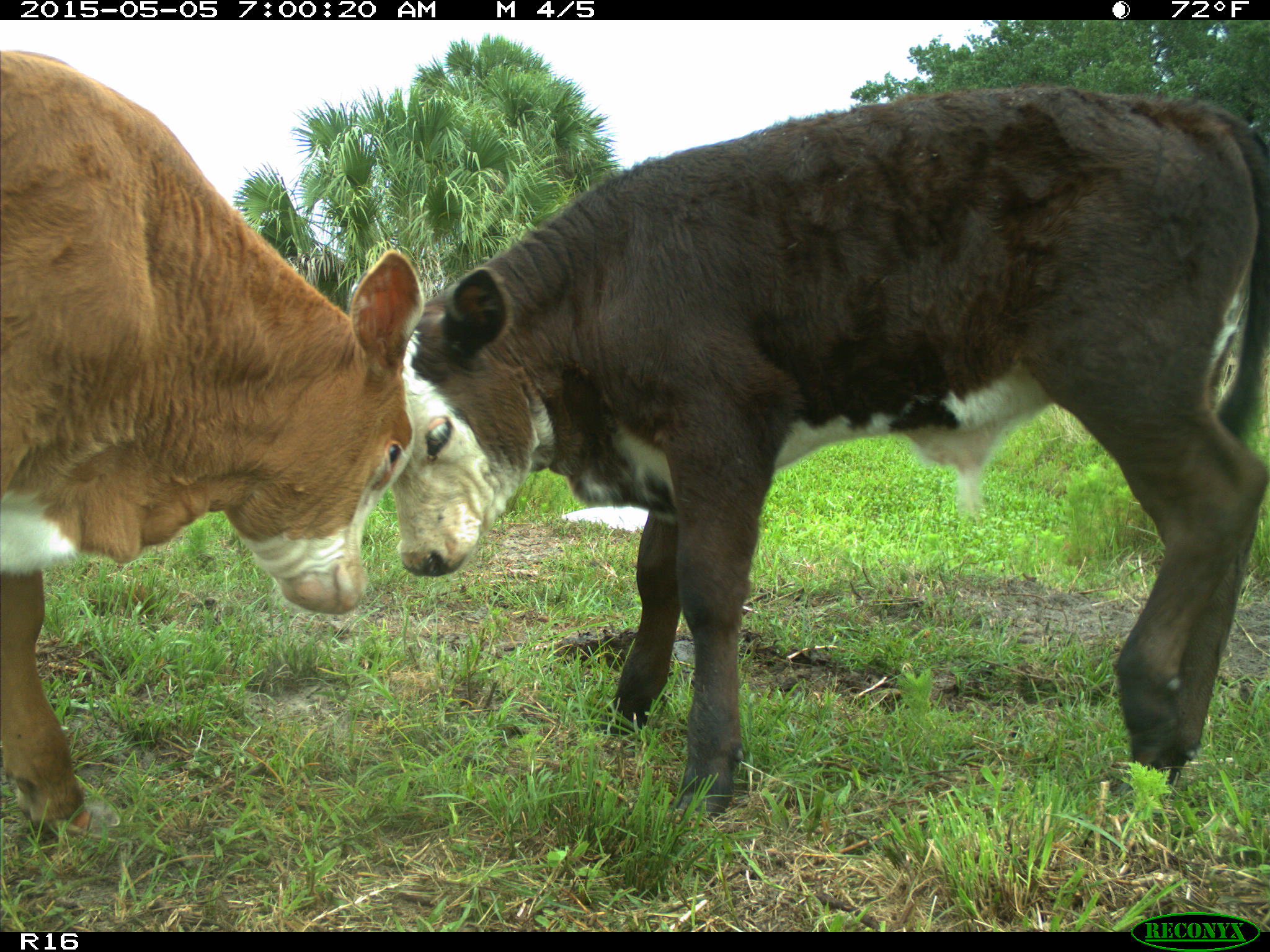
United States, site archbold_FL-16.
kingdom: Animalia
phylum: Chordata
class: Mammalia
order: Artiodactyla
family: Bovidae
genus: Bos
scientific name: Bos taurus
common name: domestic cow